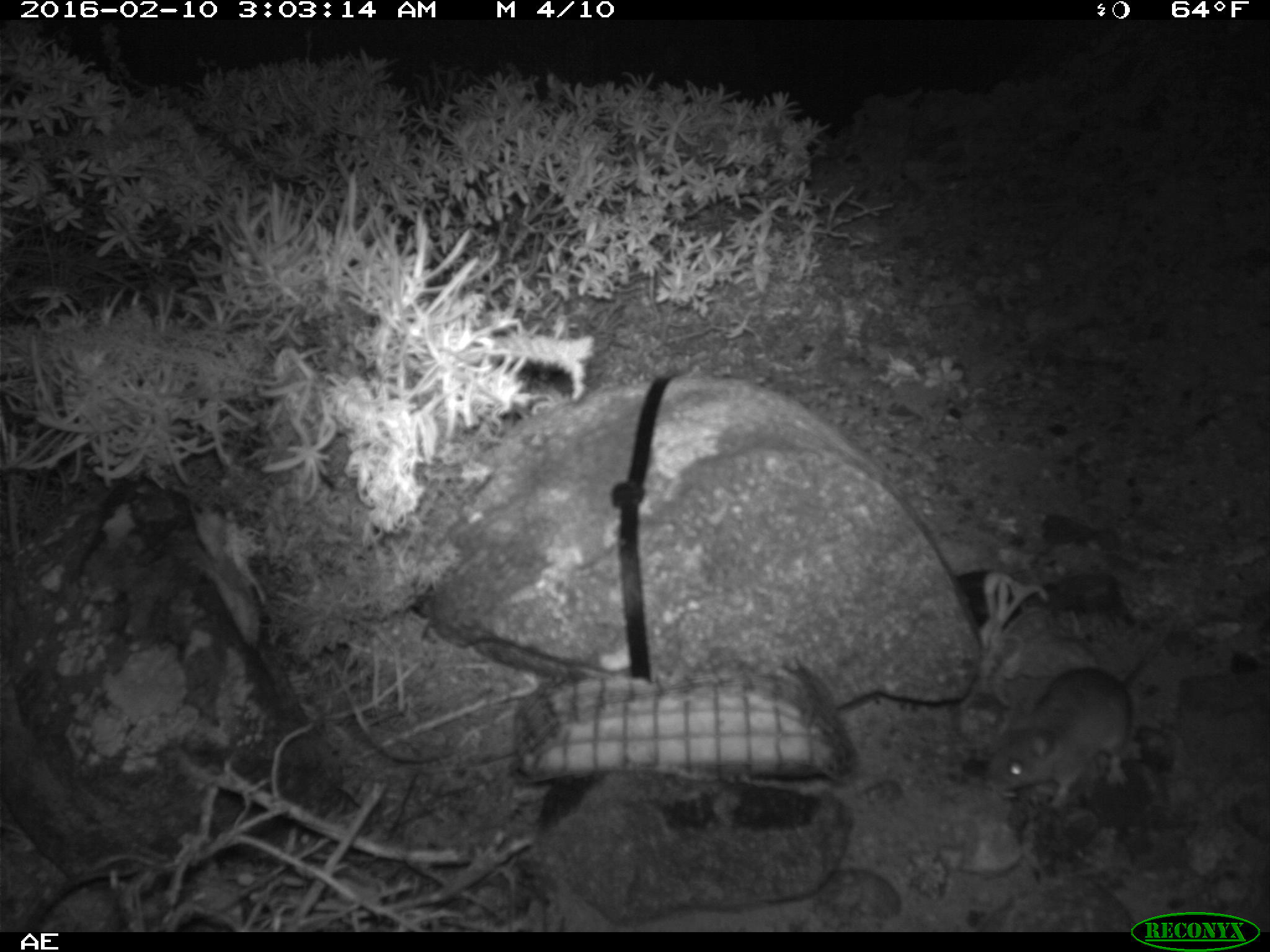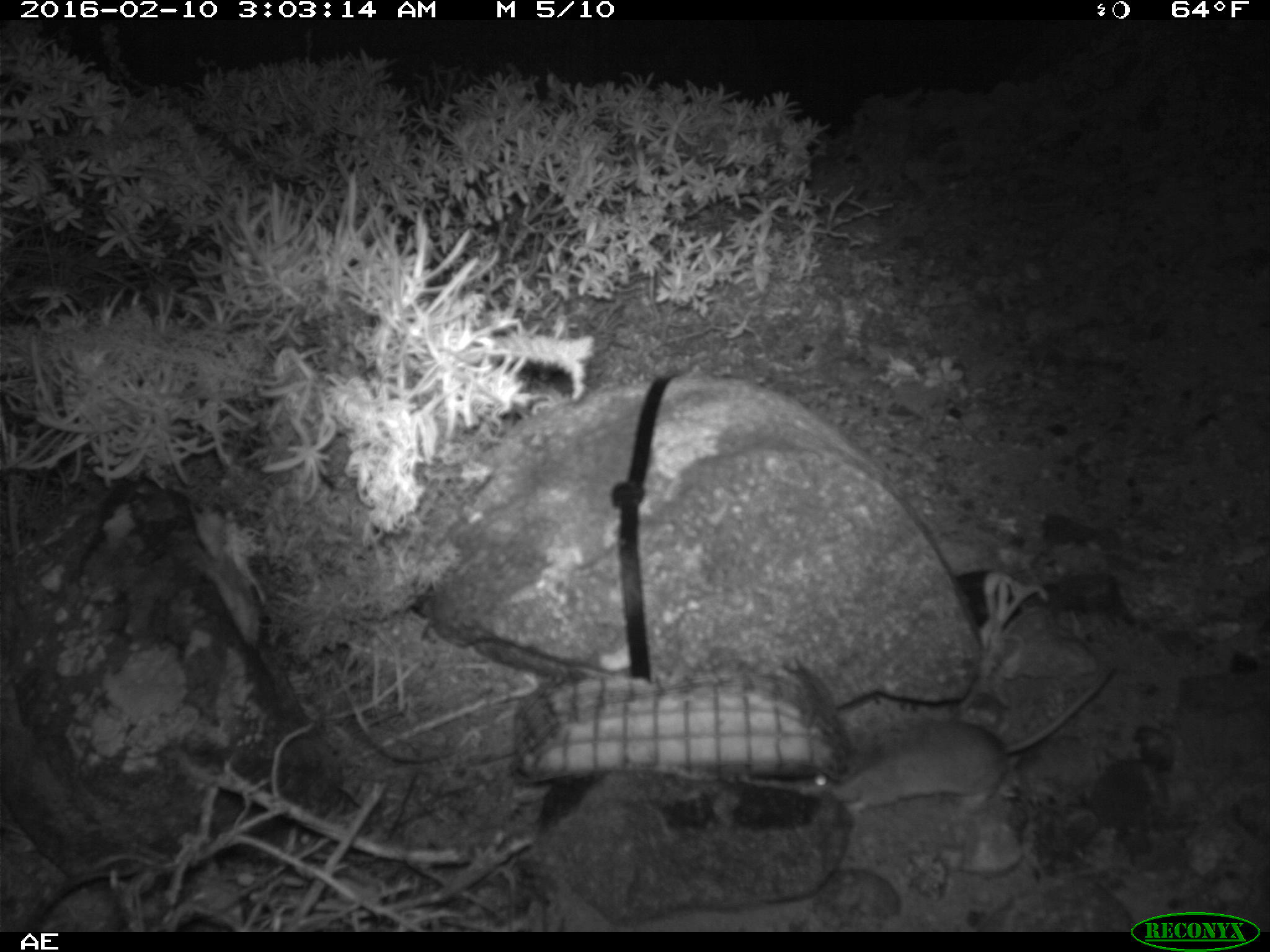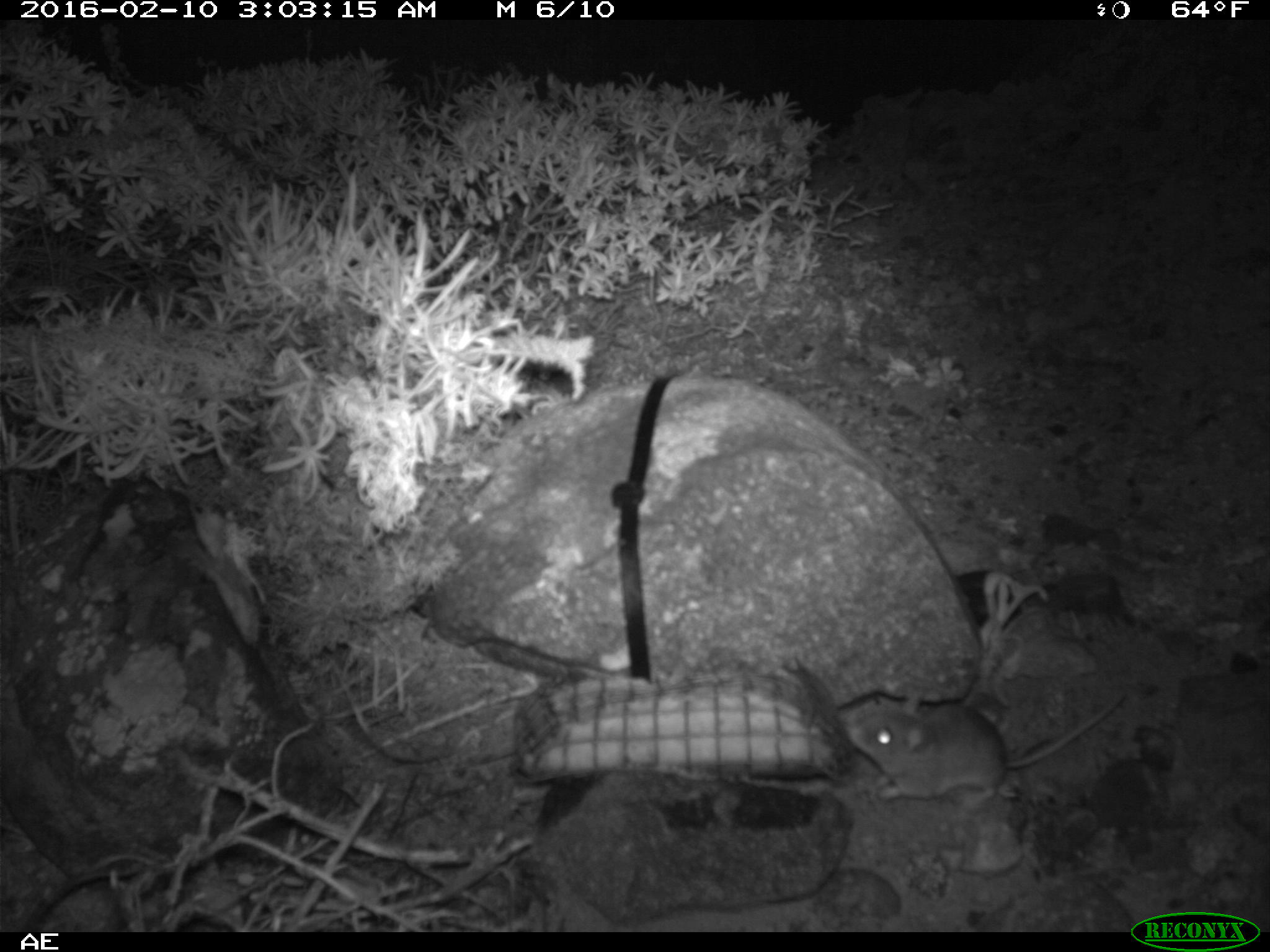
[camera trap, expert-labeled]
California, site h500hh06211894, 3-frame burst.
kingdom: Animalia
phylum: Chordata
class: Mammalia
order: Rodentia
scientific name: Rodentia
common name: rodent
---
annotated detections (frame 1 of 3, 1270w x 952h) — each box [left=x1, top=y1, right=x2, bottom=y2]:
rodent: [left=985, top=610, right=1179, bottom=808]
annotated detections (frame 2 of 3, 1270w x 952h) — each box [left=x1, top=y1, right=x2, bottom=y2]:
rodent: [left=829, top=661, right=1121, bottom=821]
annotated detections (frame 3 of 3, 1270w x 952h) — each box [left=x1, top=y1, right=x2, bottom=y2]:
rodent: [left=845, top=693, right=1129, bottom=800]